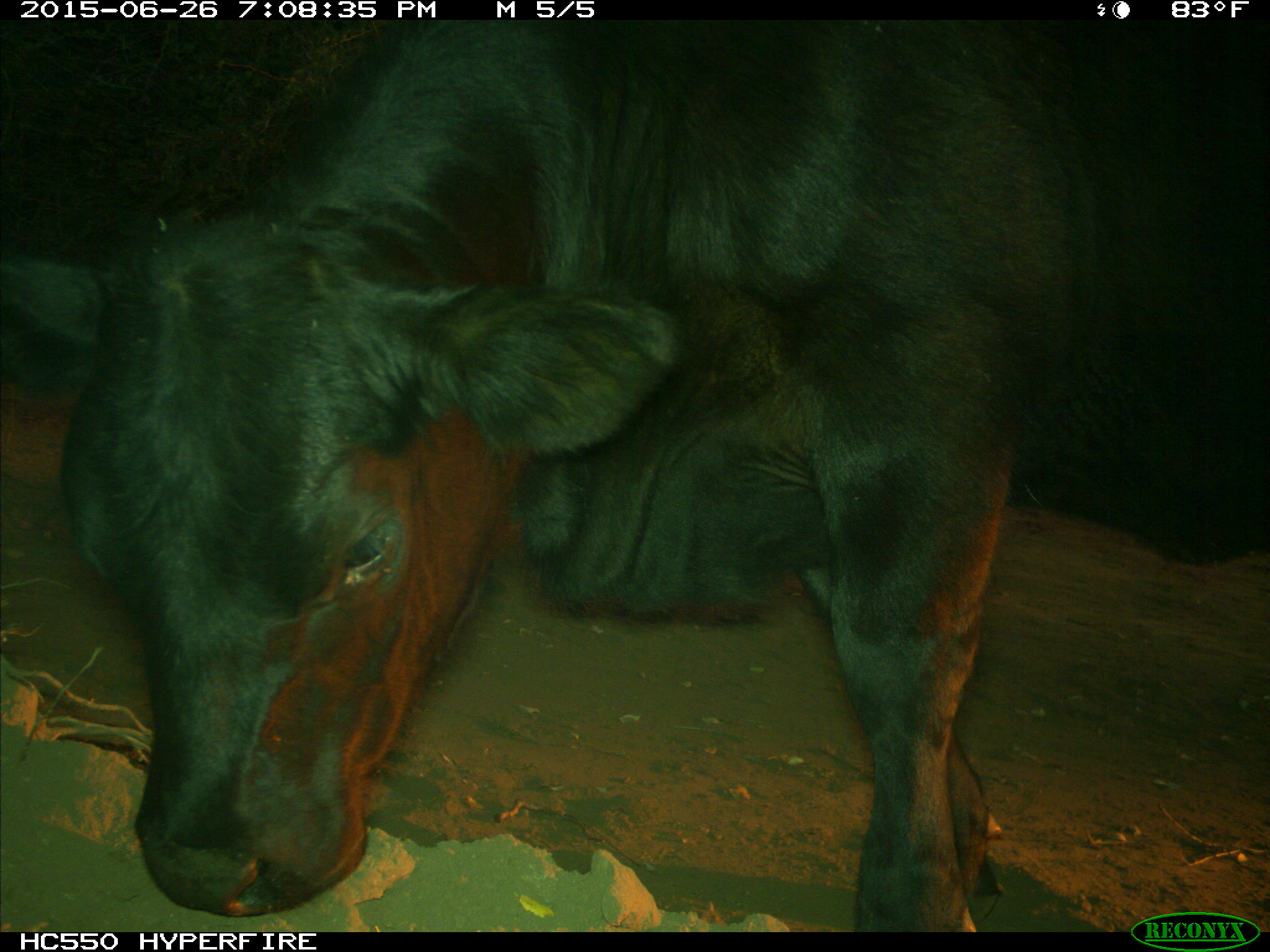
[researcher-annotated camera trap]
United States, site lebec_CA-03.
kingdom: Animalia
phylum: Chordata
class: Mammalia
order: Artiodactyla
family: Bovidae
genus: Bos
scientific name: Bos taurus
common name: domestic cow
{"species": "Bos taurus (domestic cow)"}